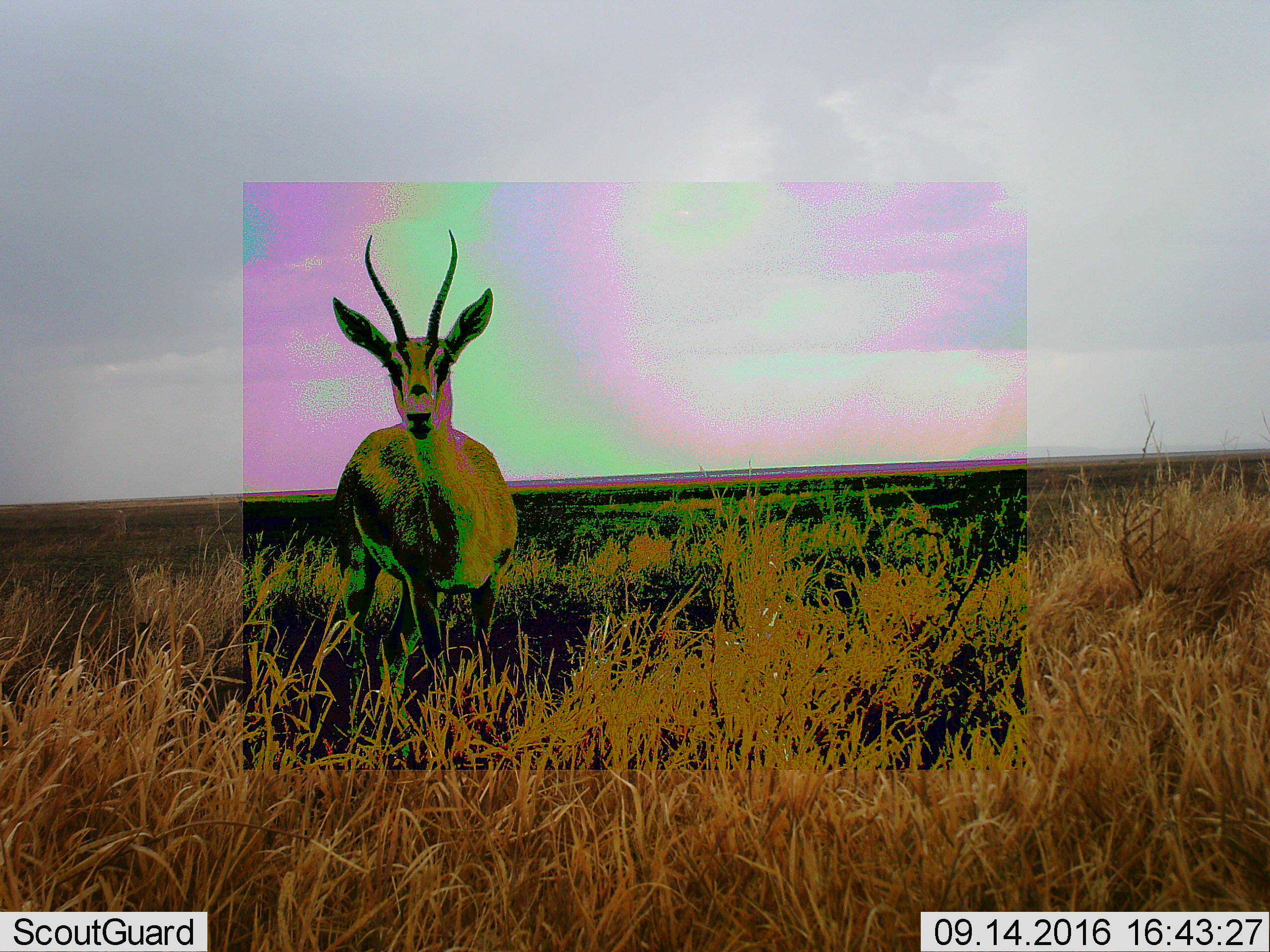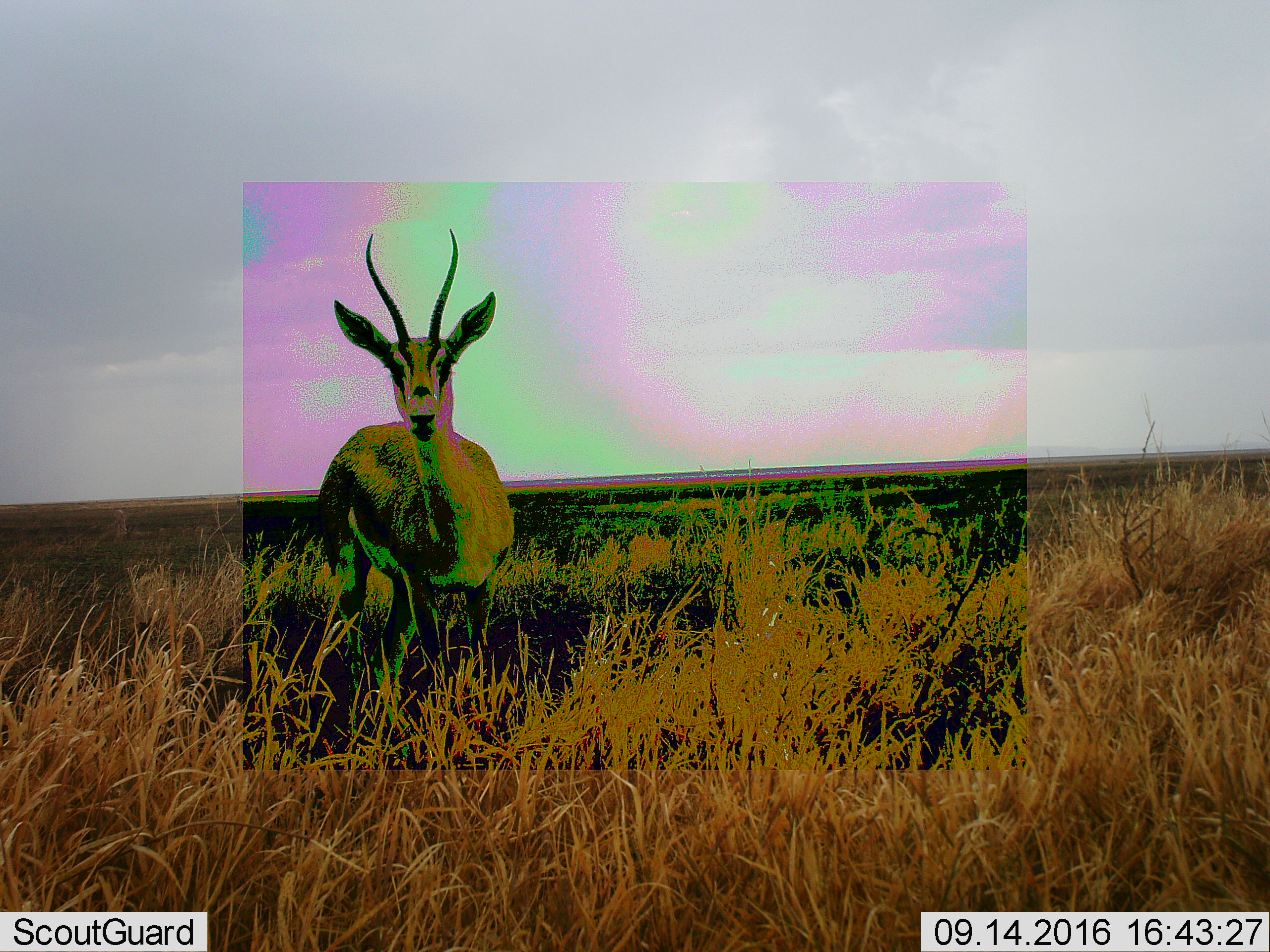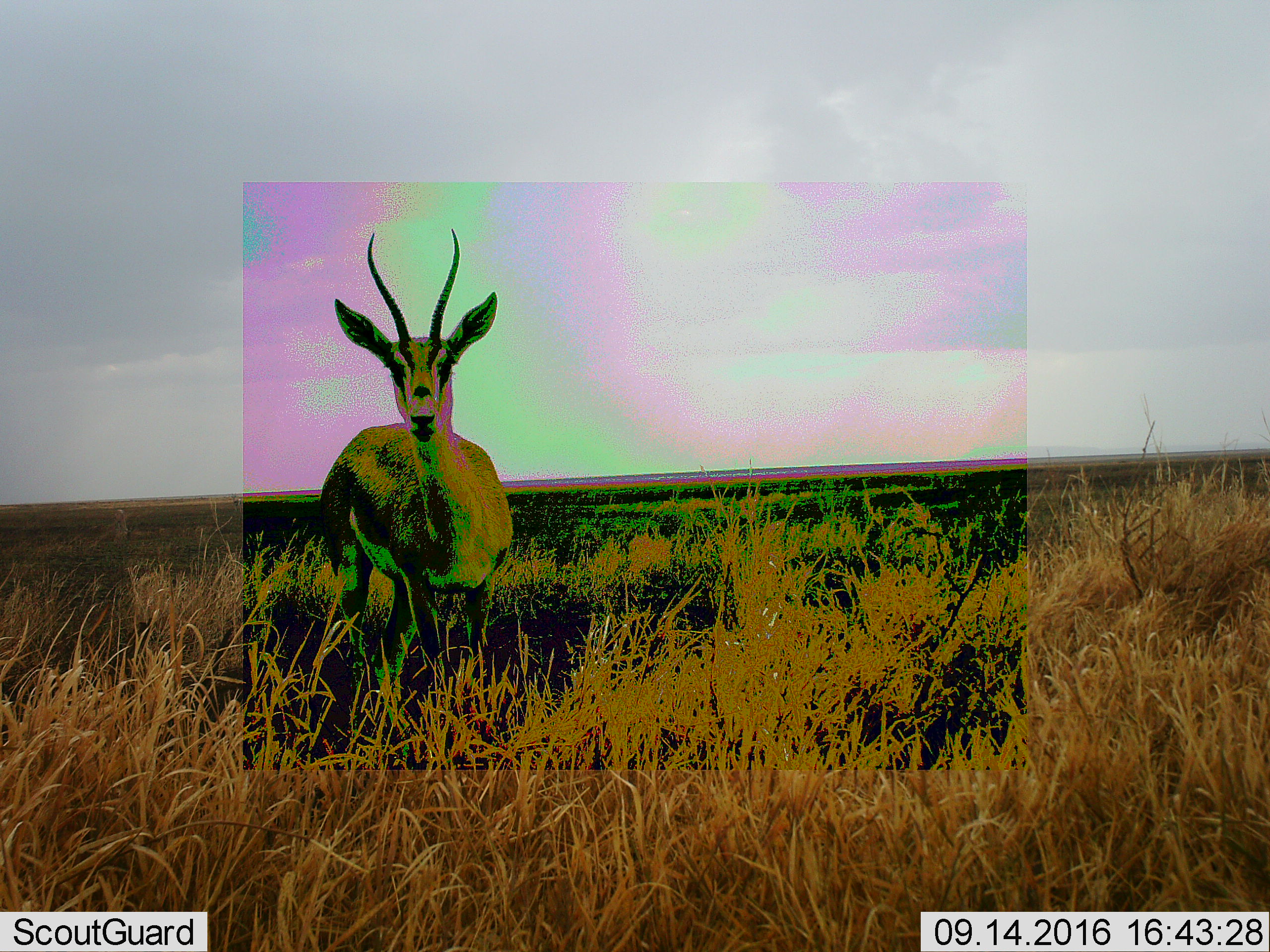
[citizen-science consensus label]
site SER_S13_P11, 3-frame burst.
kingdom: Animalia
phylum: Chordata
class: Mammalia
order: Artiodactyla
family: Bovidae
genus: Eudorcas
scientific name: Eudorcas thomsonii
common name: thomson's gazelle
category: gazellethomsons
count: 1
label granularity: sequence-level